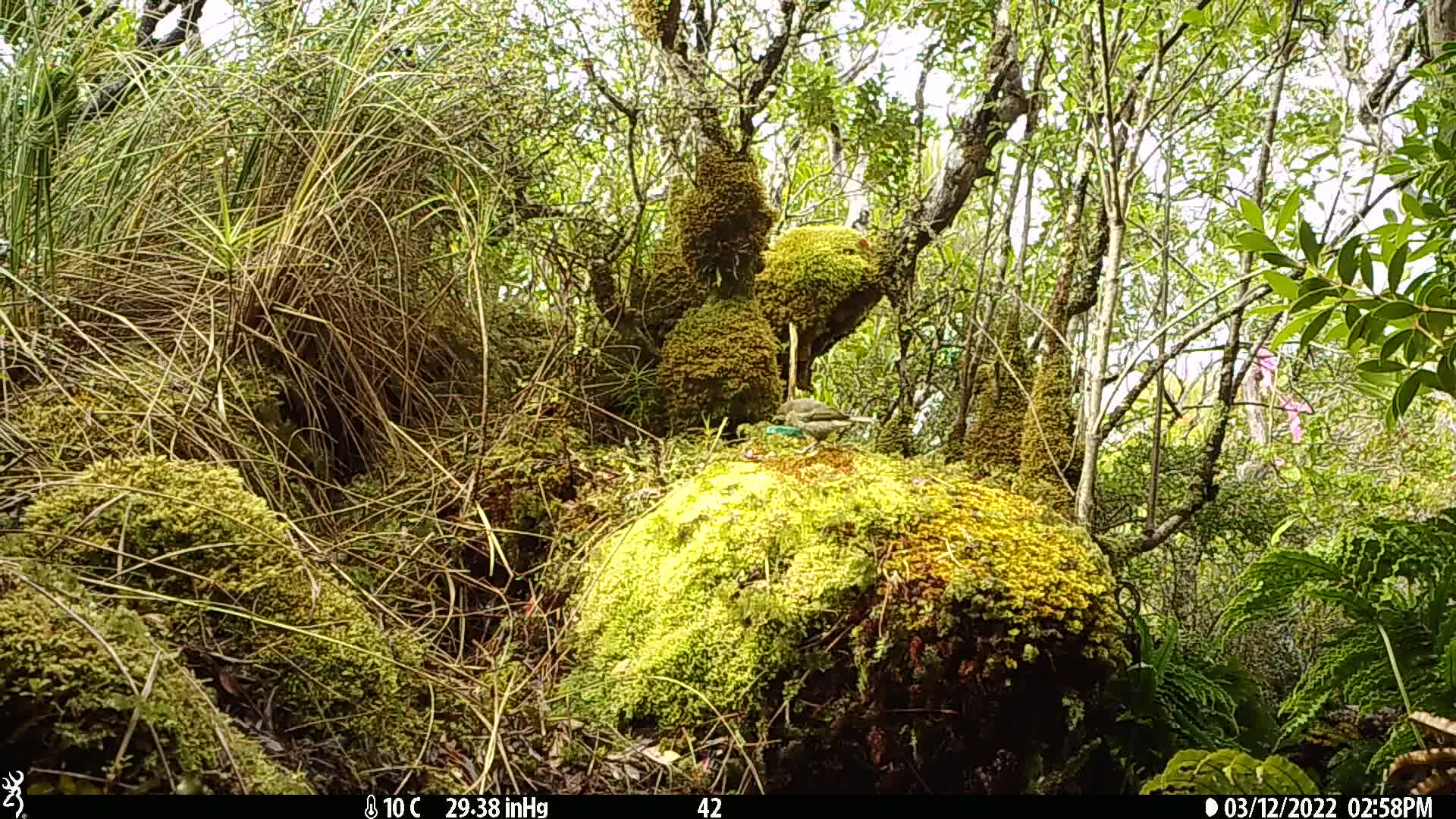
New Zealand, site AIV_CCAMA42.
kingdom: Animalia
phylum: Chordata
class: Aves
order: Passeriformes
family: Meliphagidae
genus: Anthornis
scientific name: Anthornis melanura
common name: new zealand bellbird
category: bellbird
Bellbird (new zealand bellbird) (Anthornis melanura).